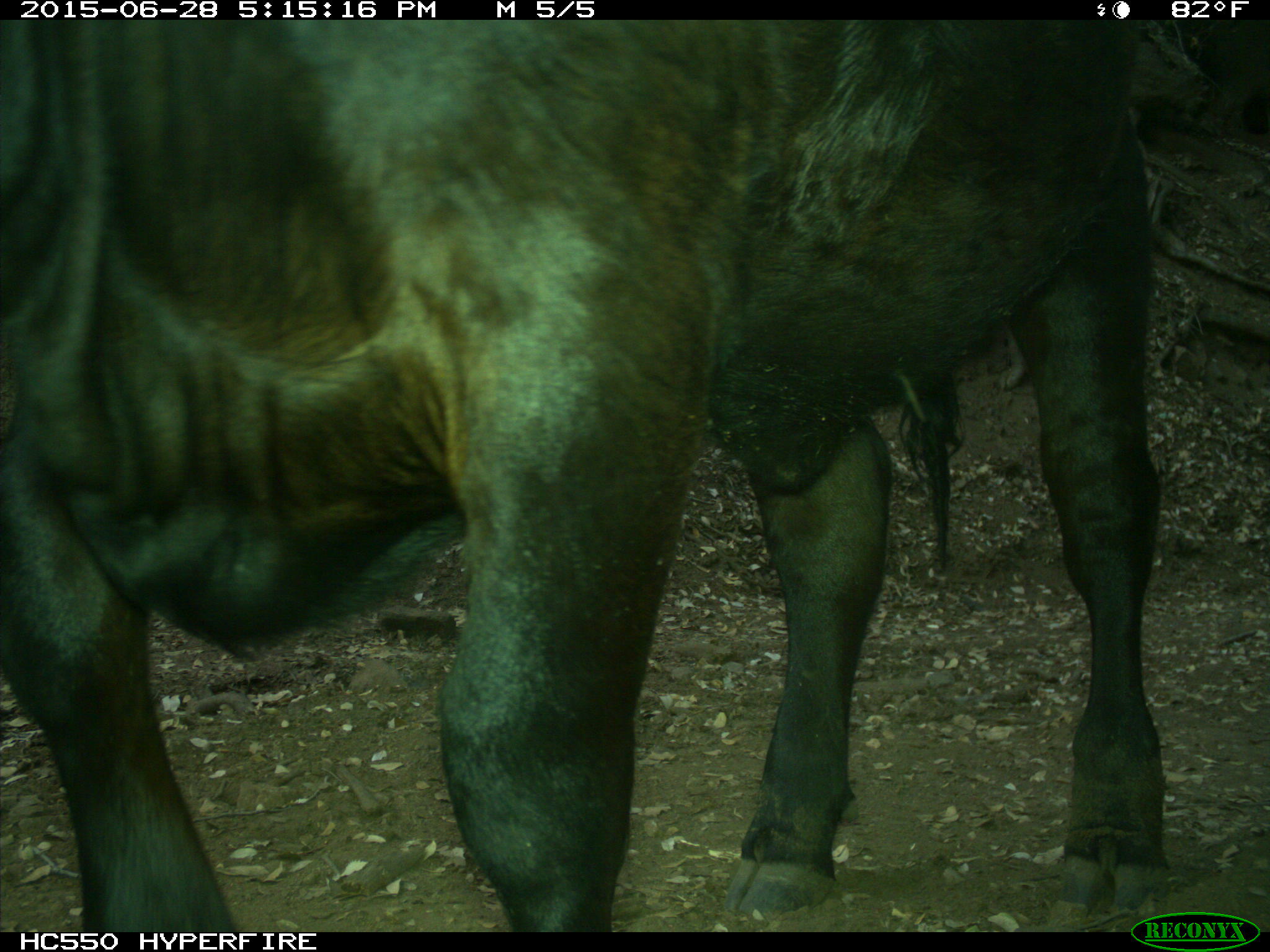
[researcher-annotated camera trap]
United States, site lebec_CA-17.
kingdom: Animalia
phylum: Chordata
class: Mammalia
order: Artiodactyla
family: Bovidae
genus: Bos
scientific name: Bos taurus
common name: domestic cow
Bos taurus (domestic cow).